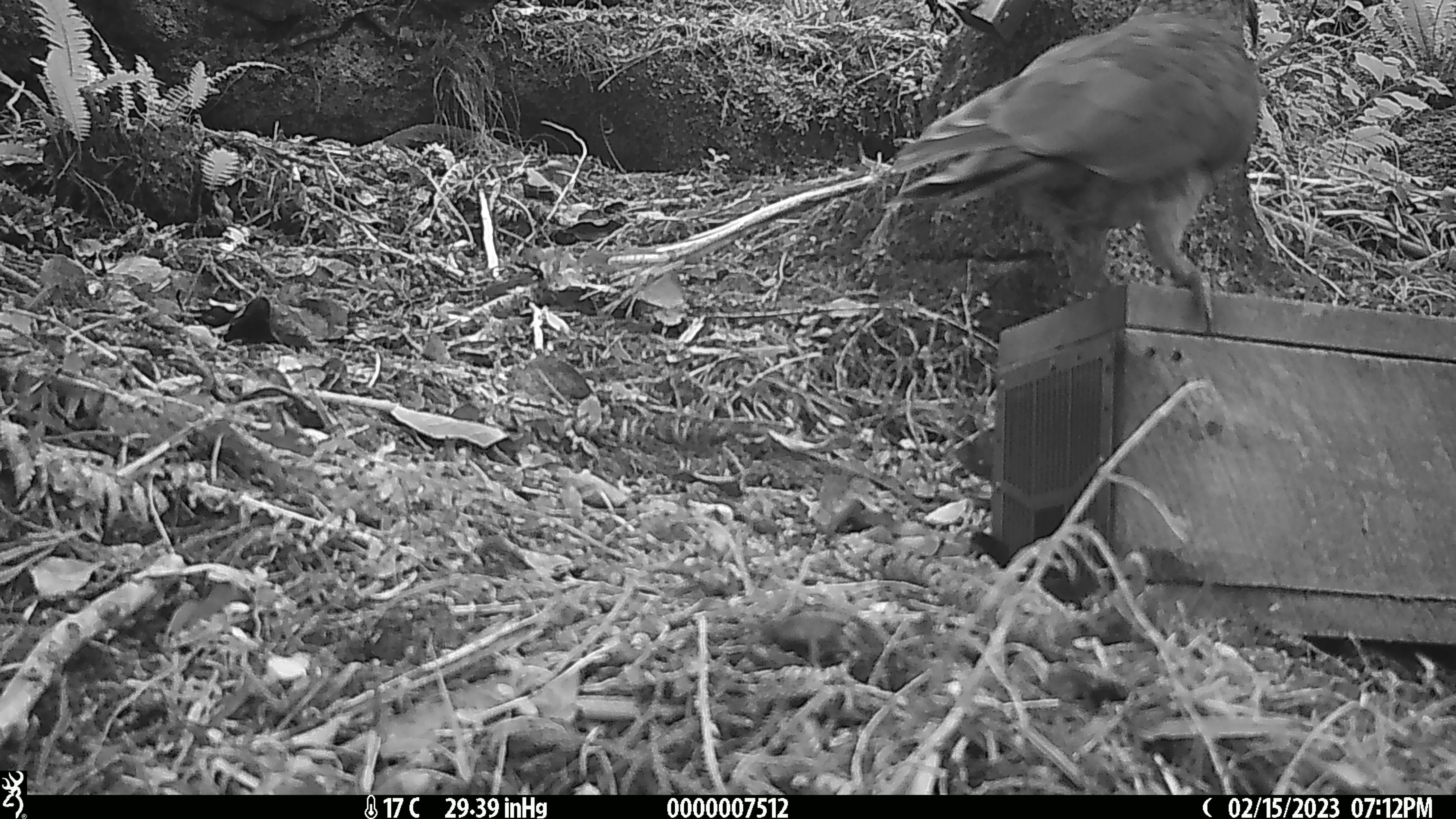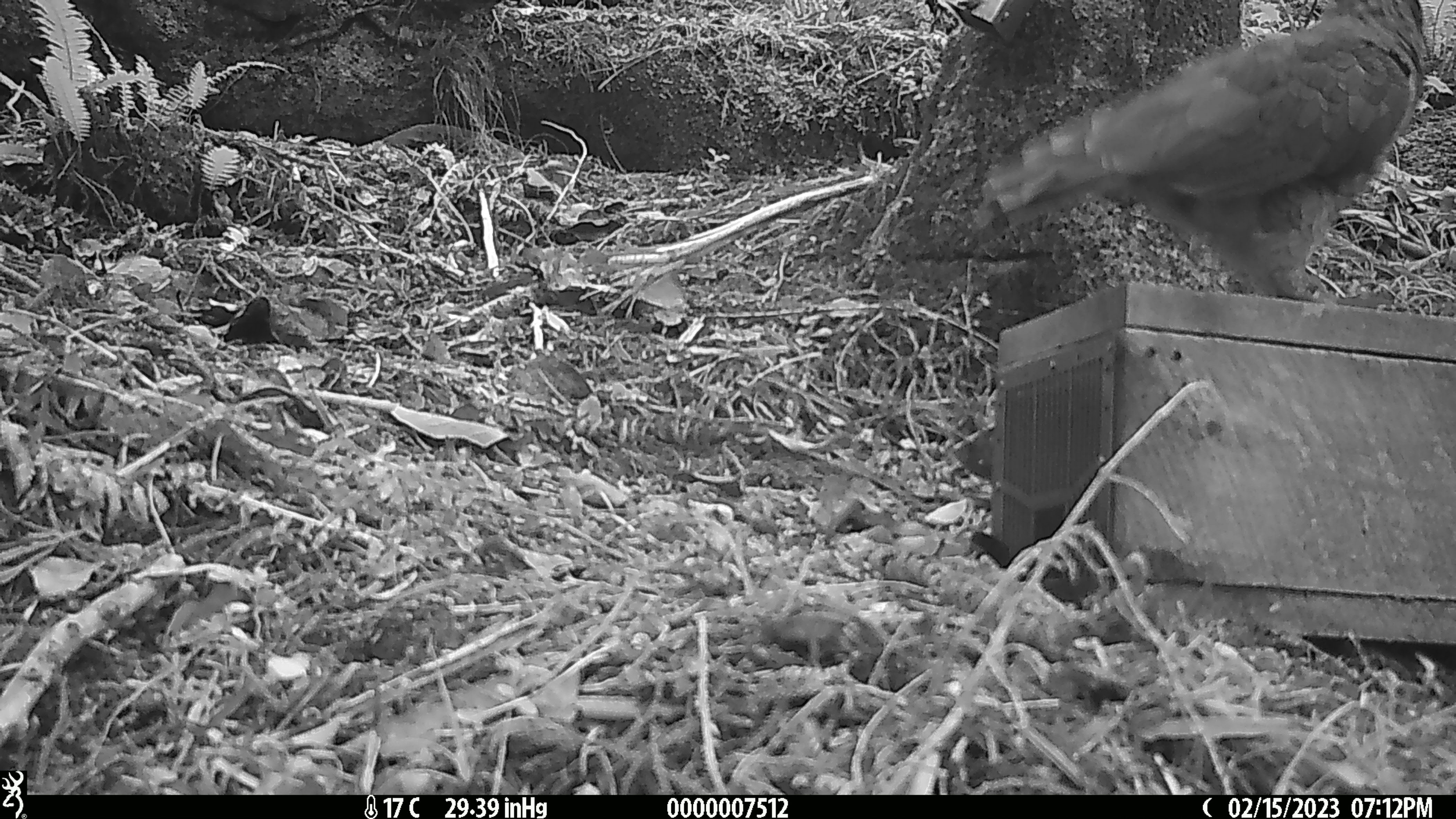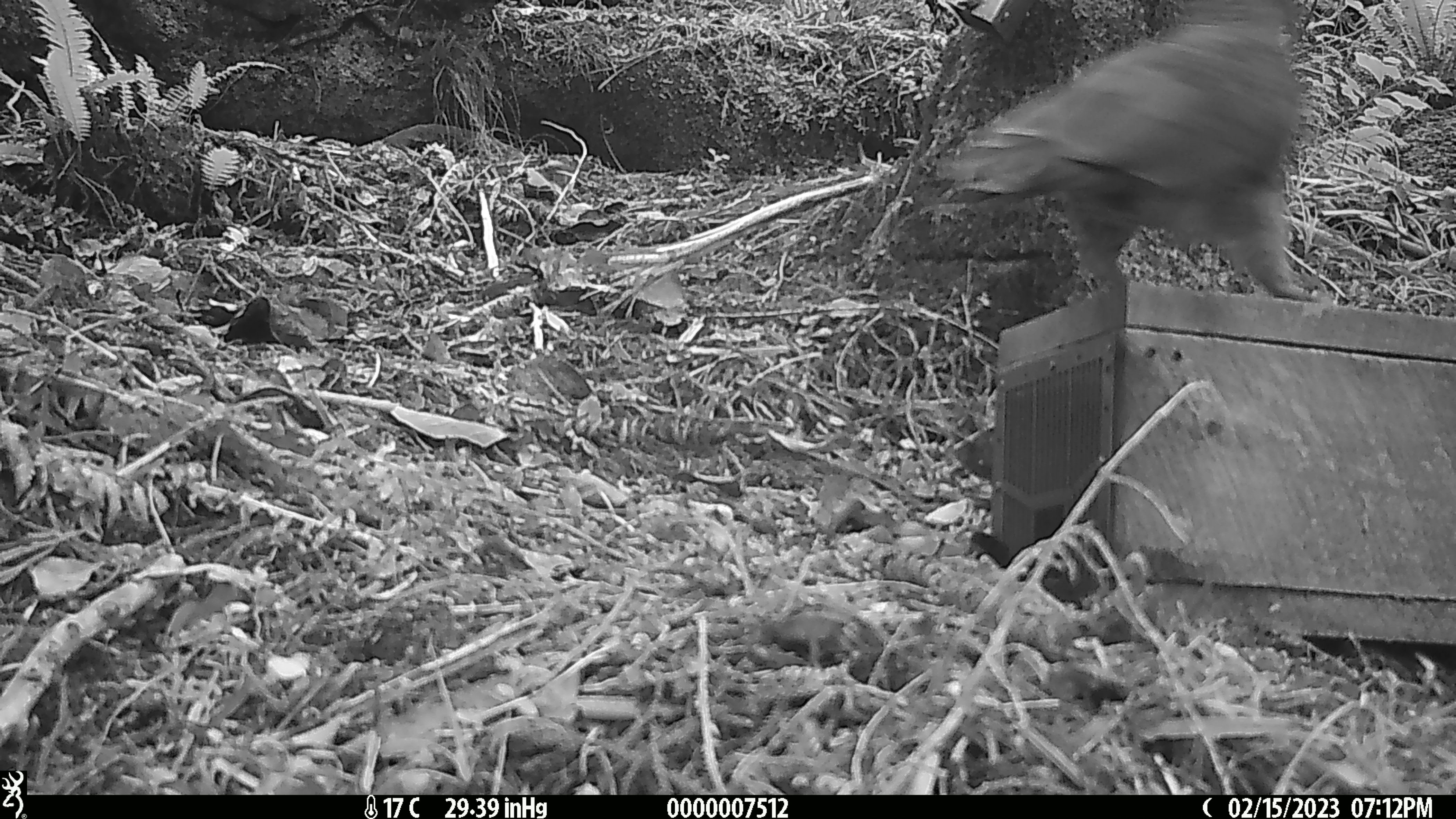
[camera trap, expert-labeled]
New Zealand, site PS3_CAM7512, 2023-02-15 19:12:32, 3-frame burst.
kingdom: Animalia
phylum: Chordata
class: Aves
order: Psittaciformes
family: Strigopidae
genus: Nestor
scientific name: Nestor notabilis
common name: kea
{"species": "kea (Nestor notabilis)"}